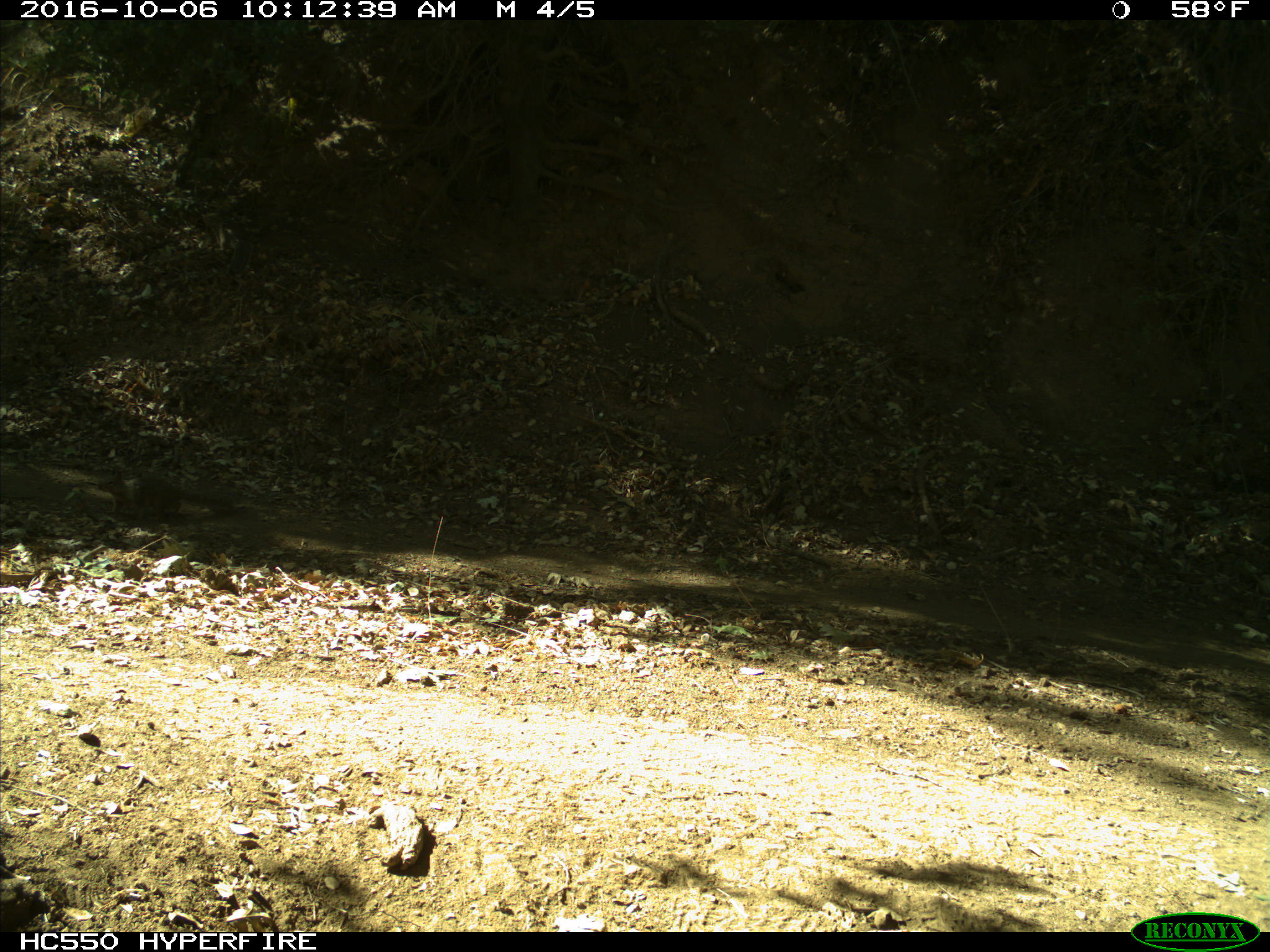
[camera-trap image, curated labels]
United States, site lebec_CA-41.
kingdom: Animalia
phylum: Chordata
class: Mammalia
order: Rodentia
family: Sciuridae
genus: Otospermophilus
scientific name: Otospermophilus beecheyi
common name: california ground squirrel